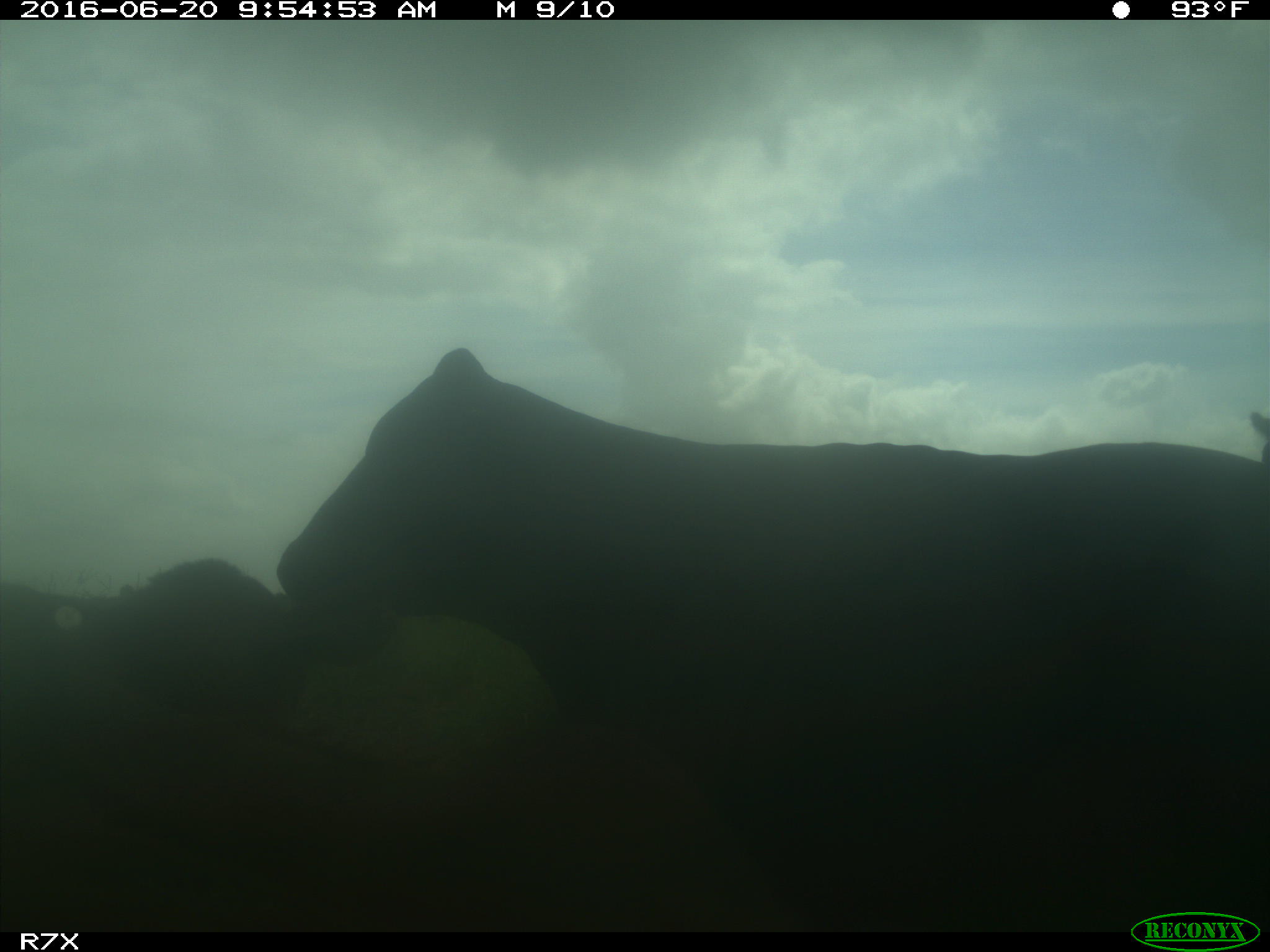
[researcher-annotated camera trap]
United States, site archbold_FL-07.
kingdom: Animalia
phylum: Chordata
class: Mammalia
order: Artiodactyla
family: Bovidae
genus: Bos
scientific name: Bos taurus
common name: domestic cow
Bos taurus (domestic cow).